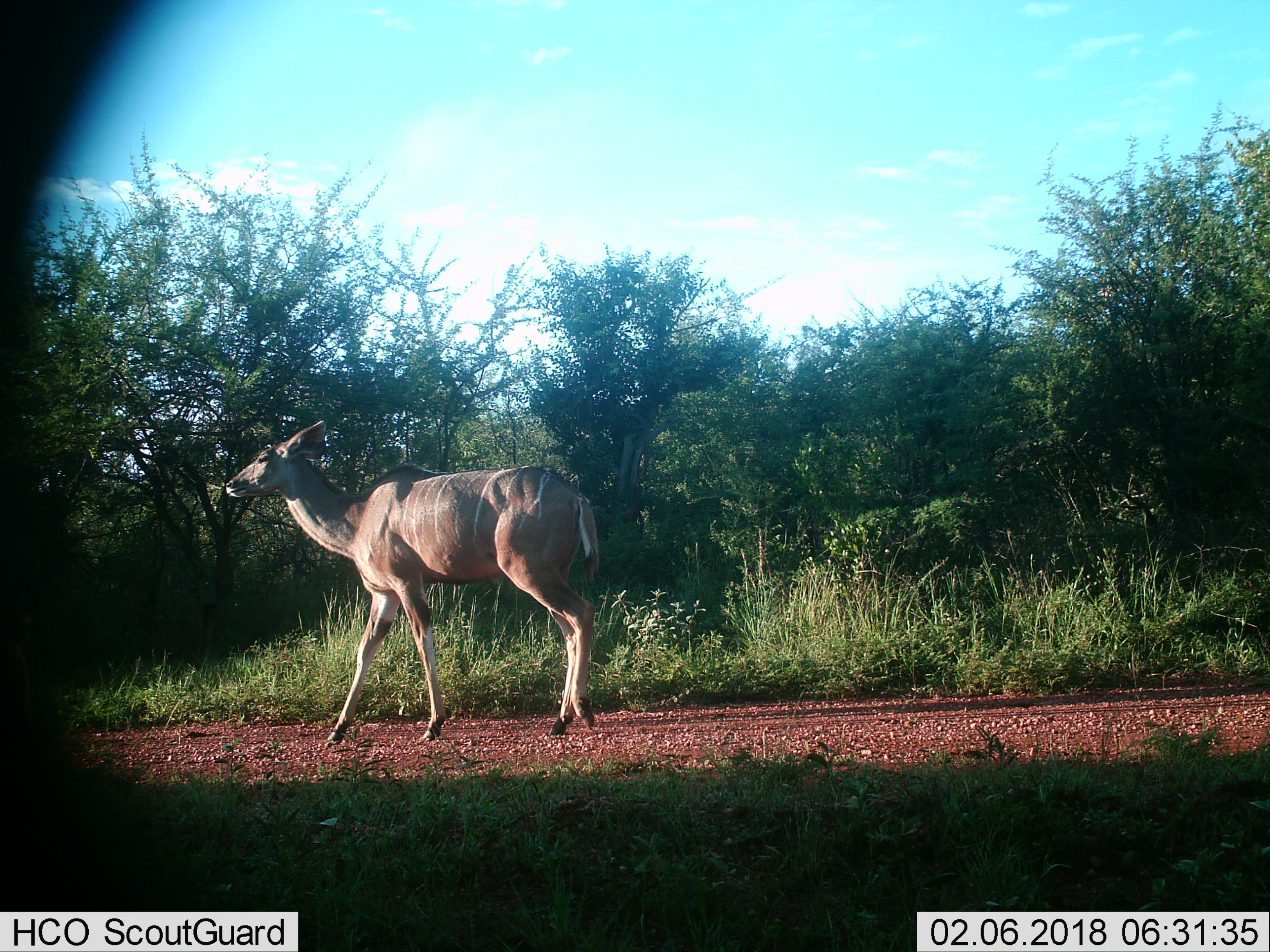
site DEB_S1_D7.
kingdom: Animalia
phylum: Chordata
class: Mammalia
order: Artiodactyla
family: Bovidae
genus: Tragelaphus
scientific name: Tragelaphus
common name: kudu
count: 1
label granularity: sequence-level